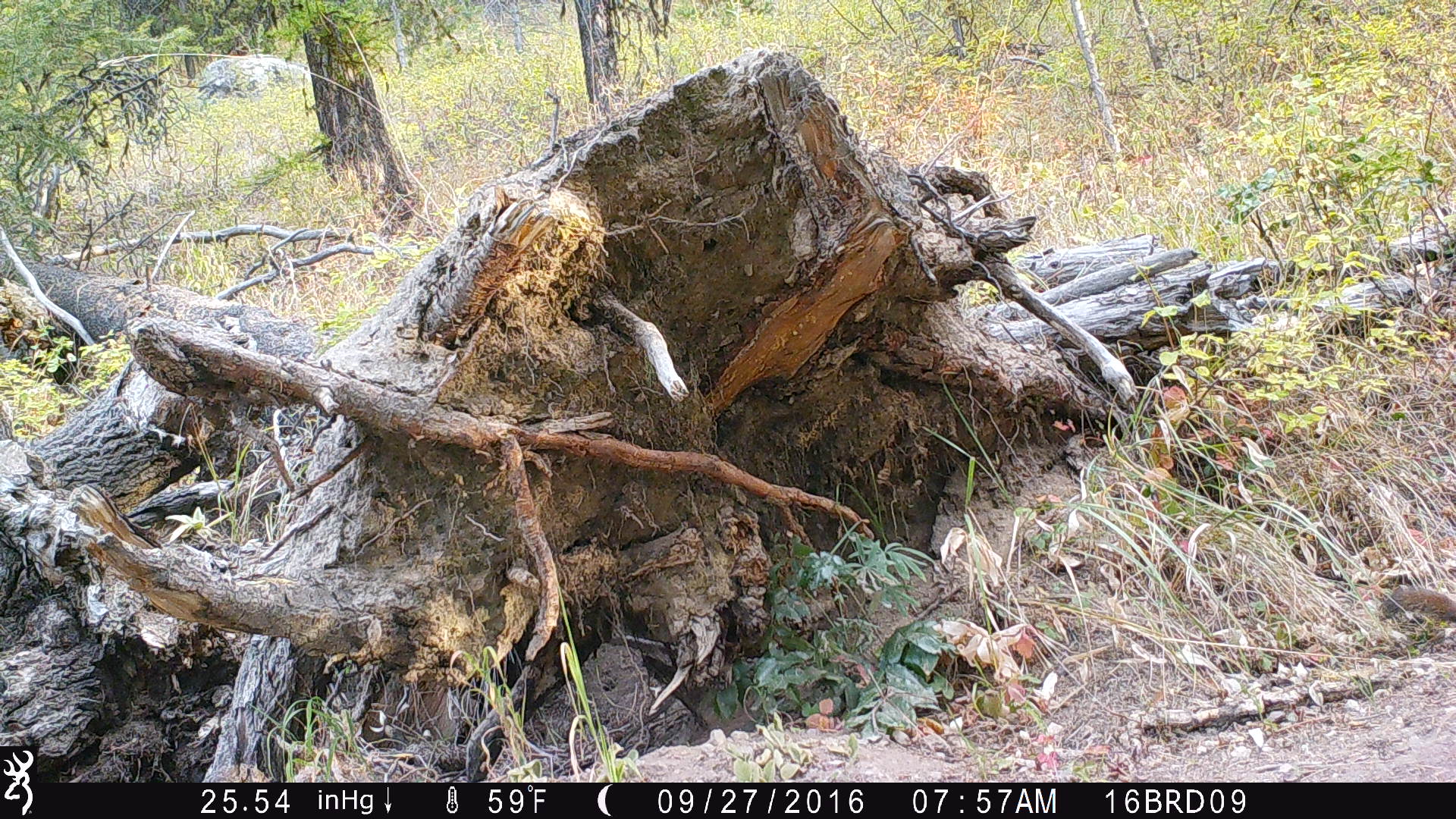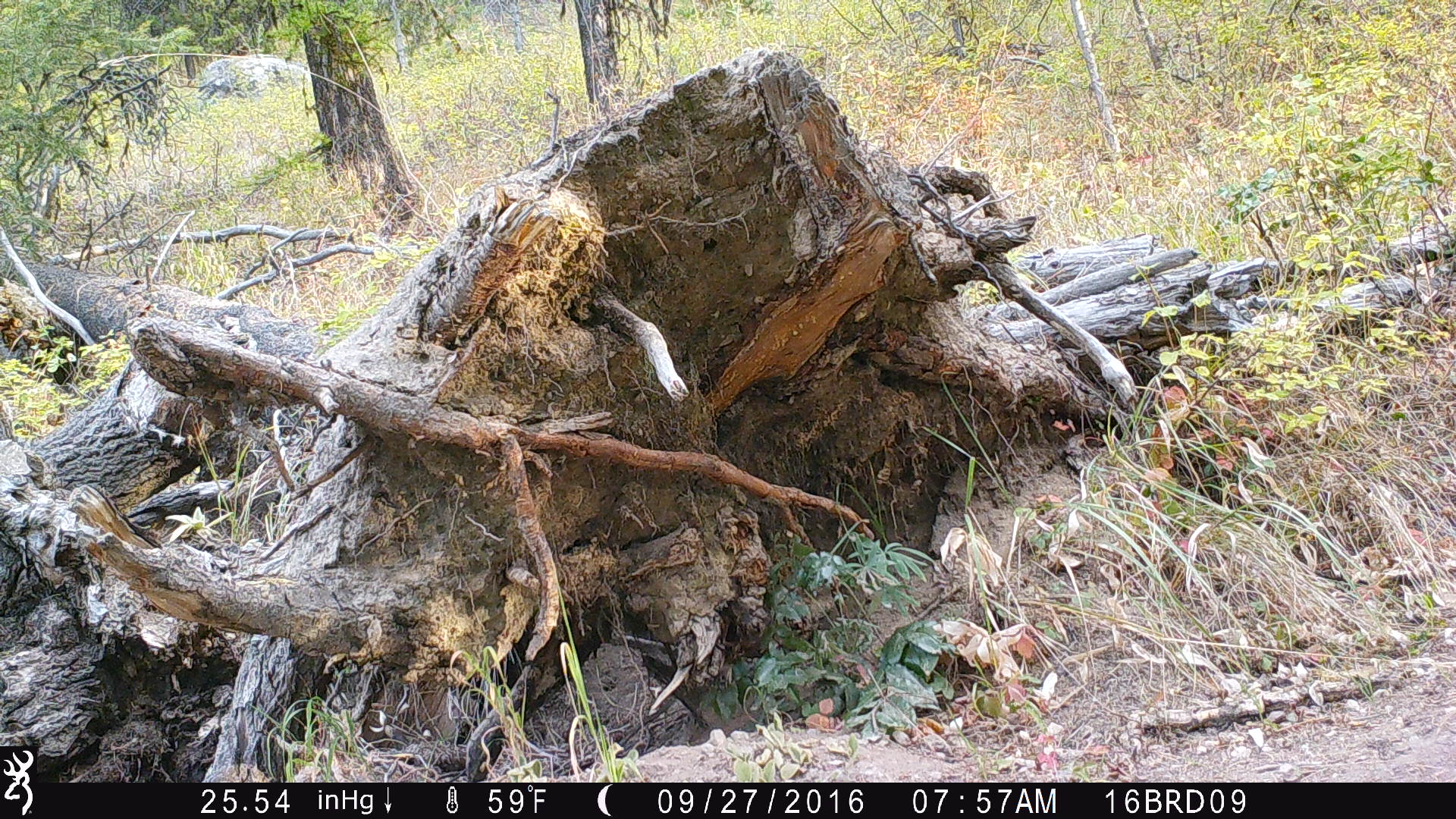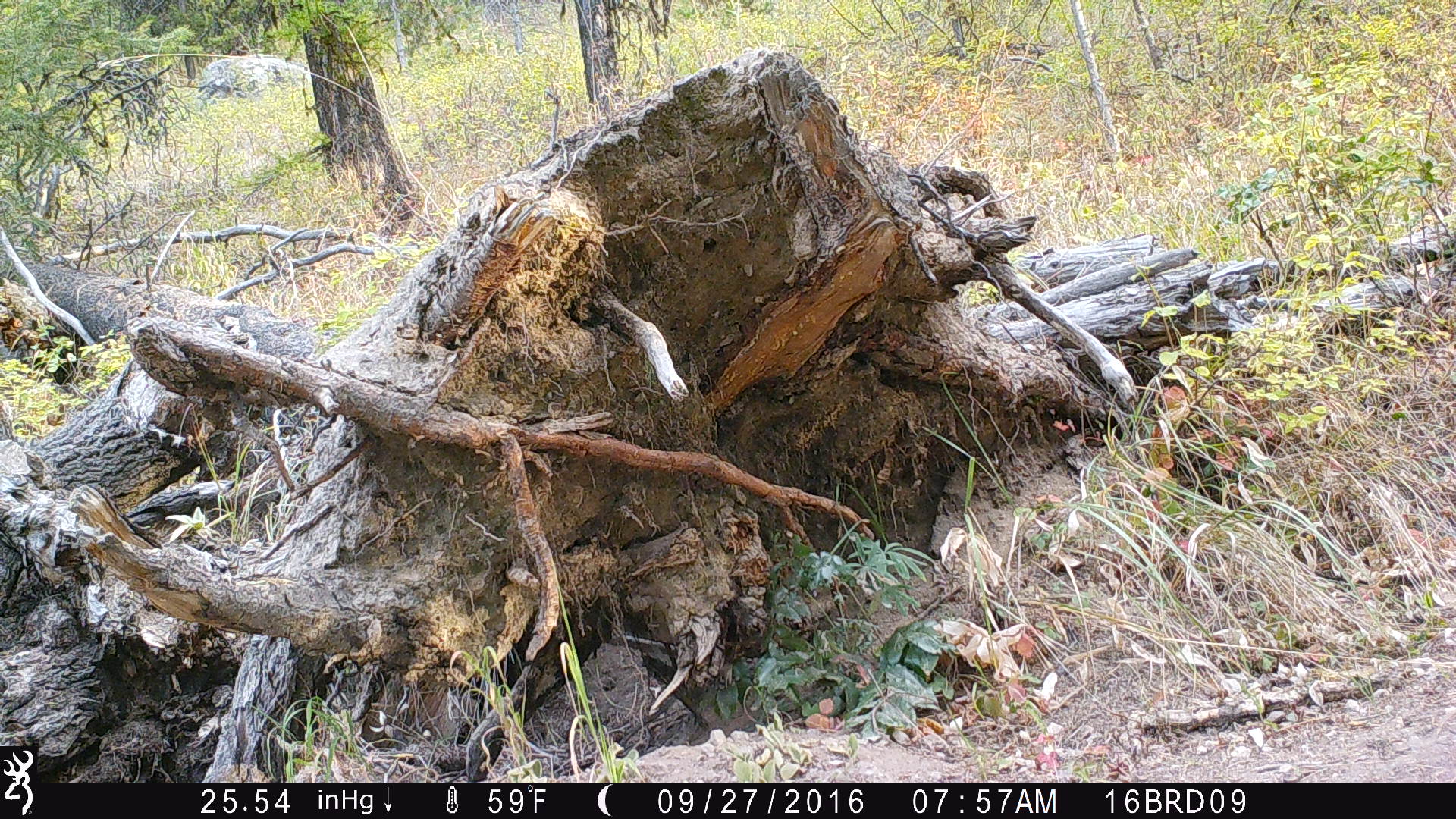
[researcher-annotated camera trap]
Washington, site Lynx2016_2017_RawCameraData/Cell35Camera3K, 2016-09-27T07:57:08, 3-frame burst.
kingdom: Animalia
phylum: Chordata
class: Mammalia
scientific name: Mammalia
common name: small mammal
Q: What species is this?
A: Small mammal (Mammalia).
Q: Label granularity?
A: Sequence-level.